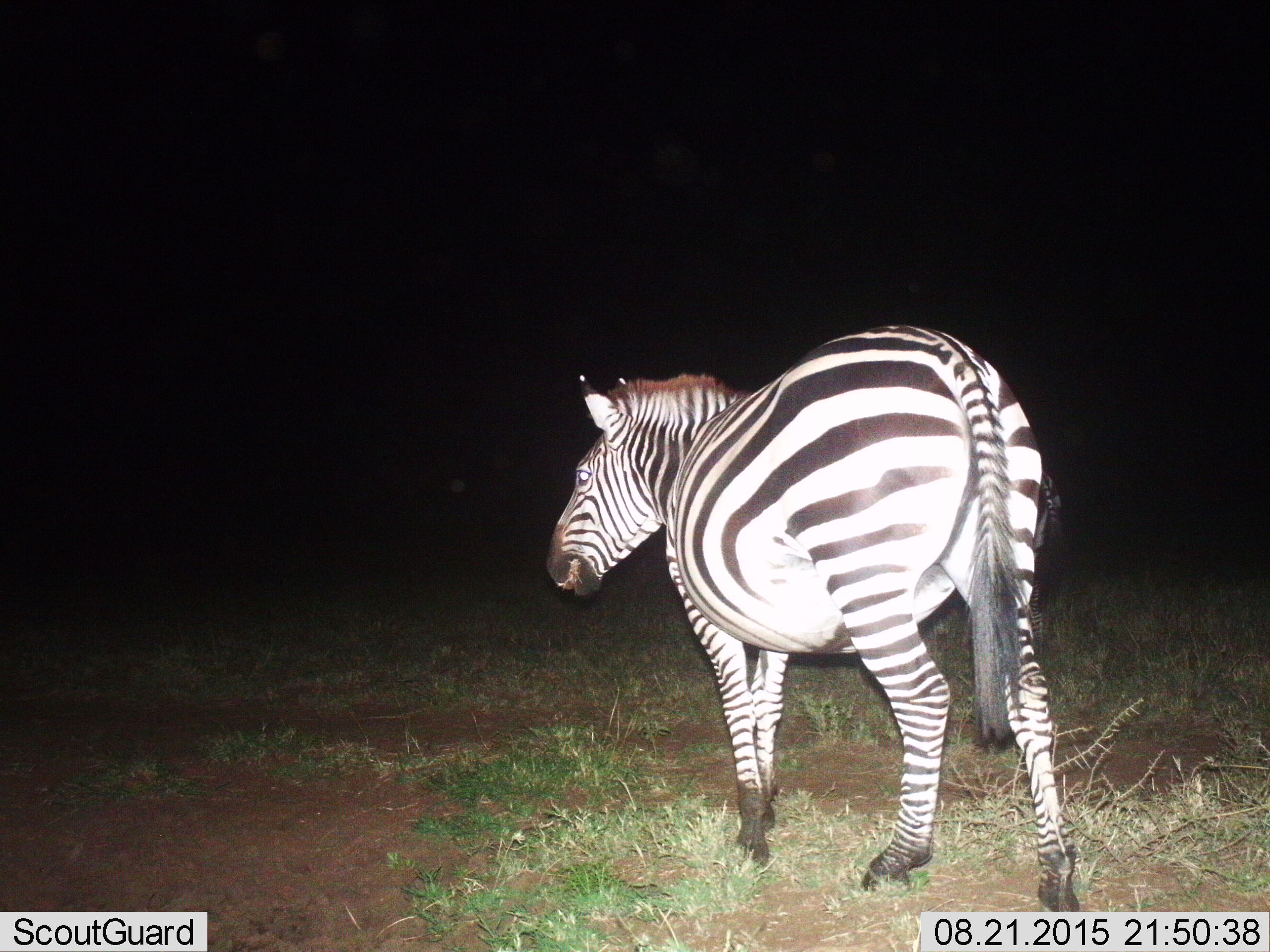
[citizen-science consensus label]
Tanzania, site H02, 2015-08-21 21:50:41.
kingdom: Animalia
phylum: Chordata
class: Mammalia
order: Perissodactyla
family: Equidae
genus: Equus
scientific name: Equus quagga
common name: plains zebra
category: zebra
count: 1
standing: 50%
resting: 0%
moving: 60%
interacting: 0%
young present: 10%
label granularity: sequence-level